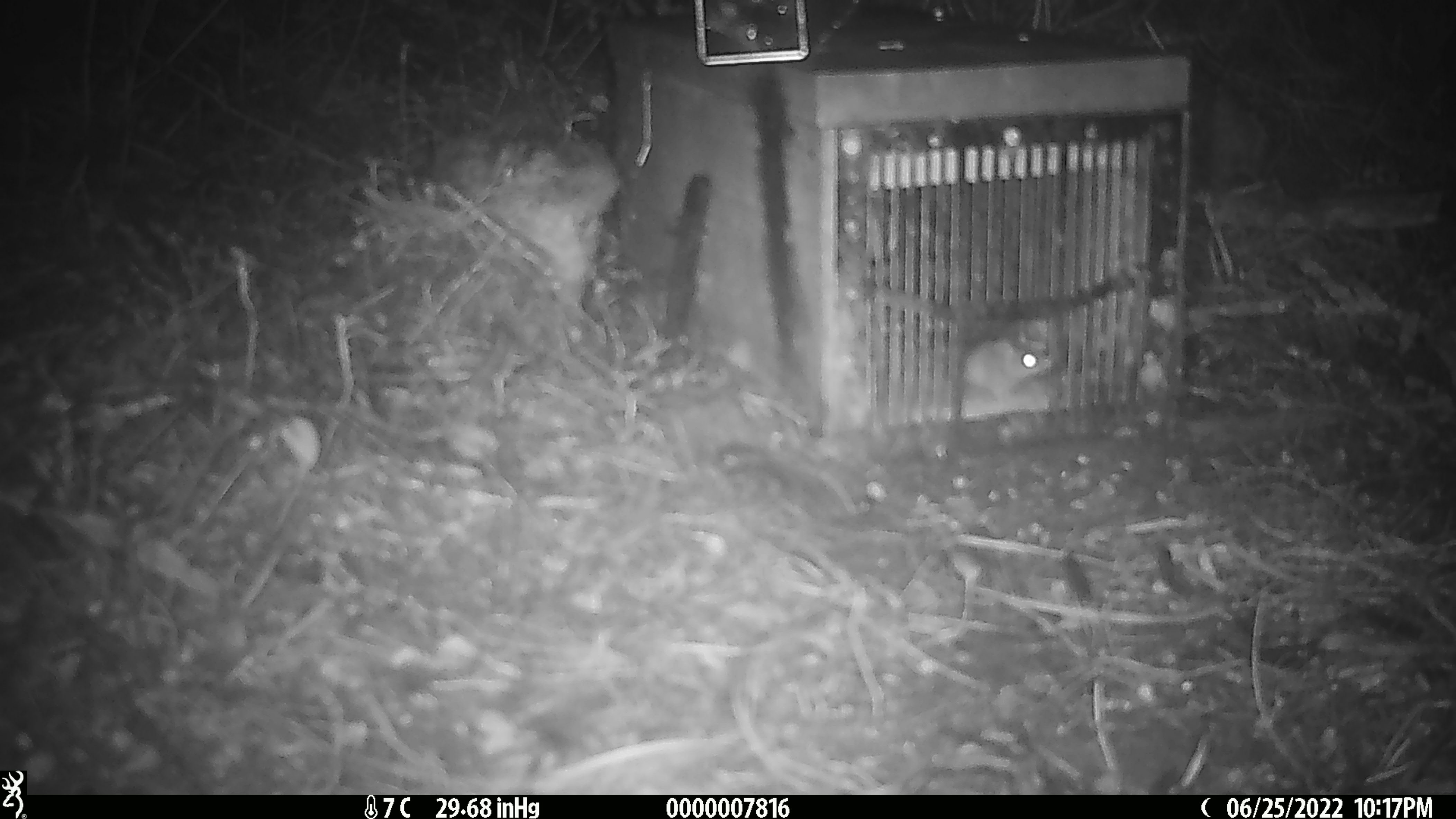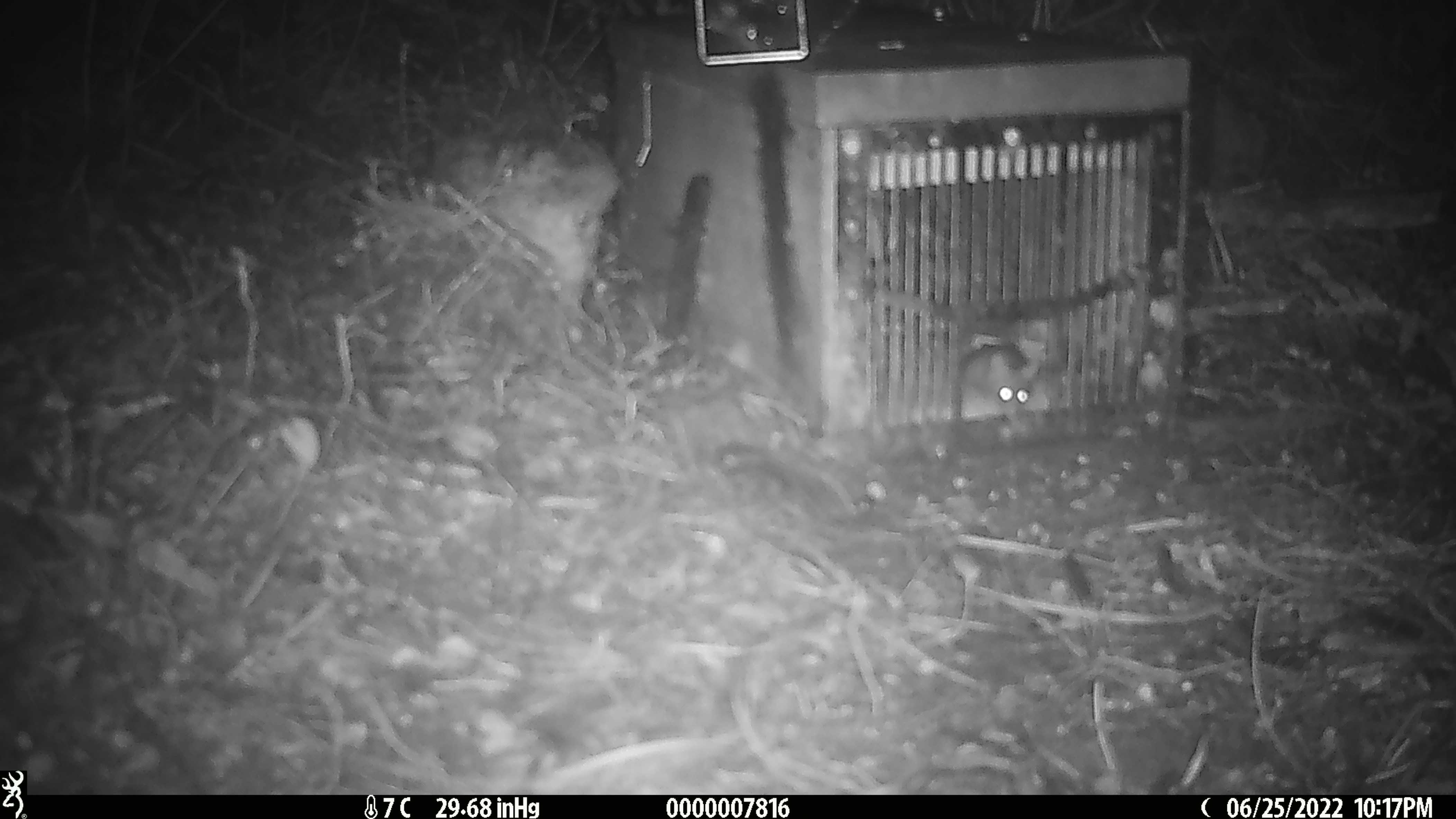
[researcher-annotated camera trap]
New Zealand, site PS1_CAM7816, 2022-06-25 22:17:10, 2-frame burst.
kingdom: Animalia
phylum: Chordata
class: Mammalia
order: Rodentia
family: Muridae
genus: Mus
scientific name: Mus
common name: mouse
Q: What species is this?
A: Mouse (Mus).